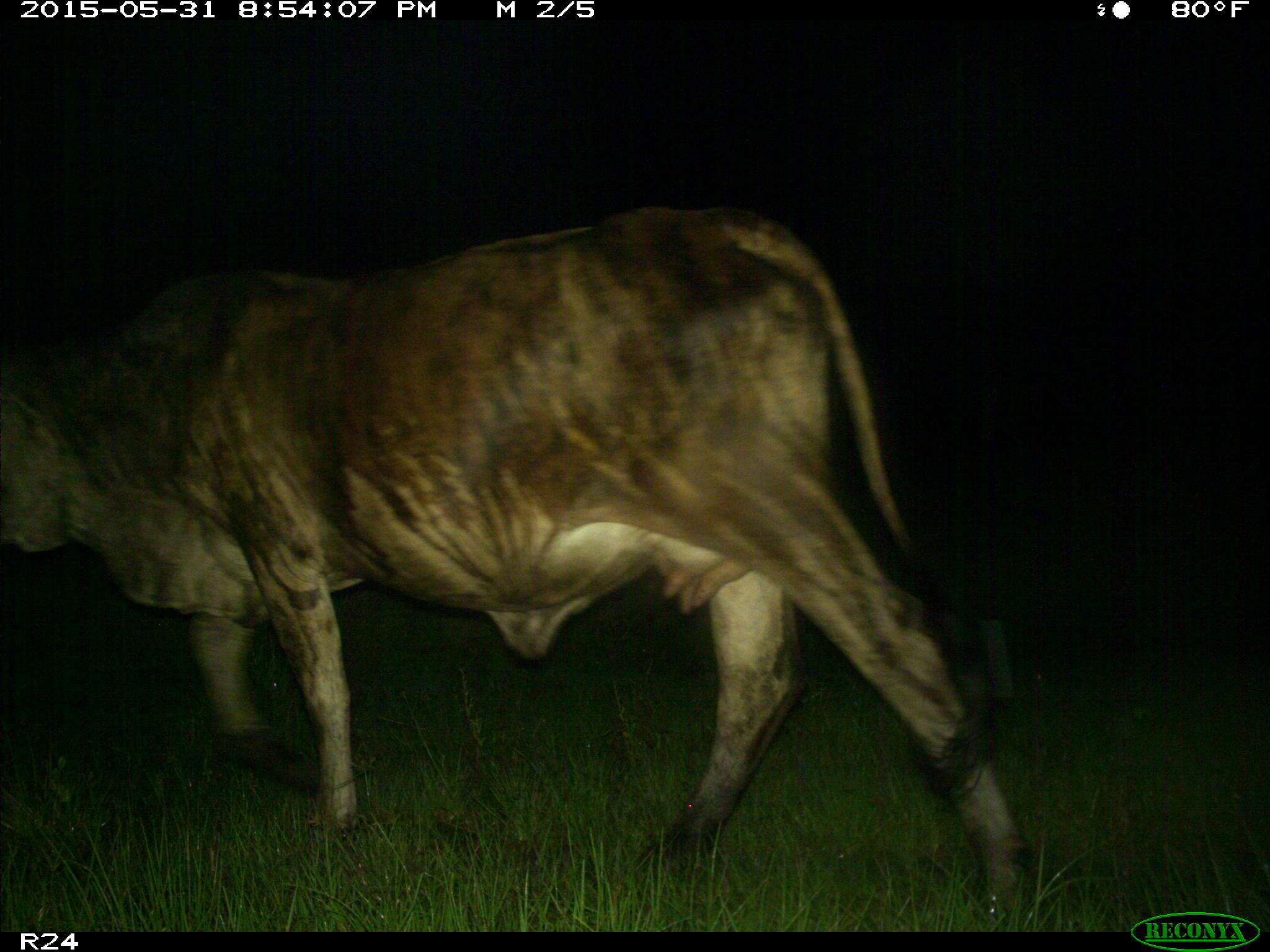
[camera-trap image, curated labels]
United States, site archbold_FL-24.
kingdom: Animalia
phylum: Chordata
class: Mammalia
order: Artiodactyla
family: Bovidae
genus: Bos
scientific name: Bos taurus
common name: domestic cow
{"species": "Bos taurus (domestic cow)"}